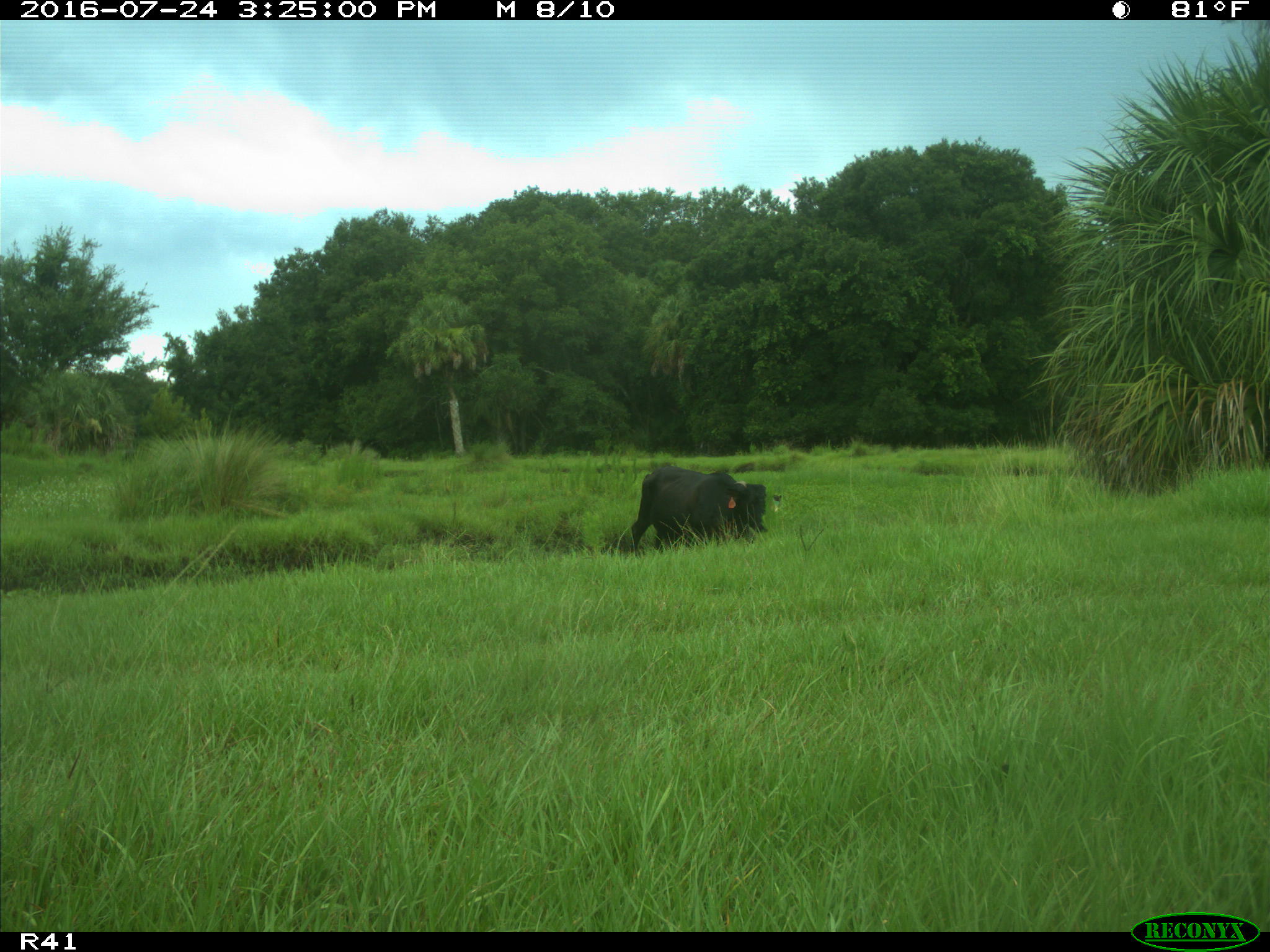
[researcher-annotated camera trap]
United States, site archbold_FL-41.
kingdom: Animalia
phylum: Chordata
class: Mammalia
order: Artiodactyla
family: Bovidae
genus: Bos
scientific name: Bos taurus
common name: domestic cow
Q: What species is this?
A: Bos taurus (domestic cow).